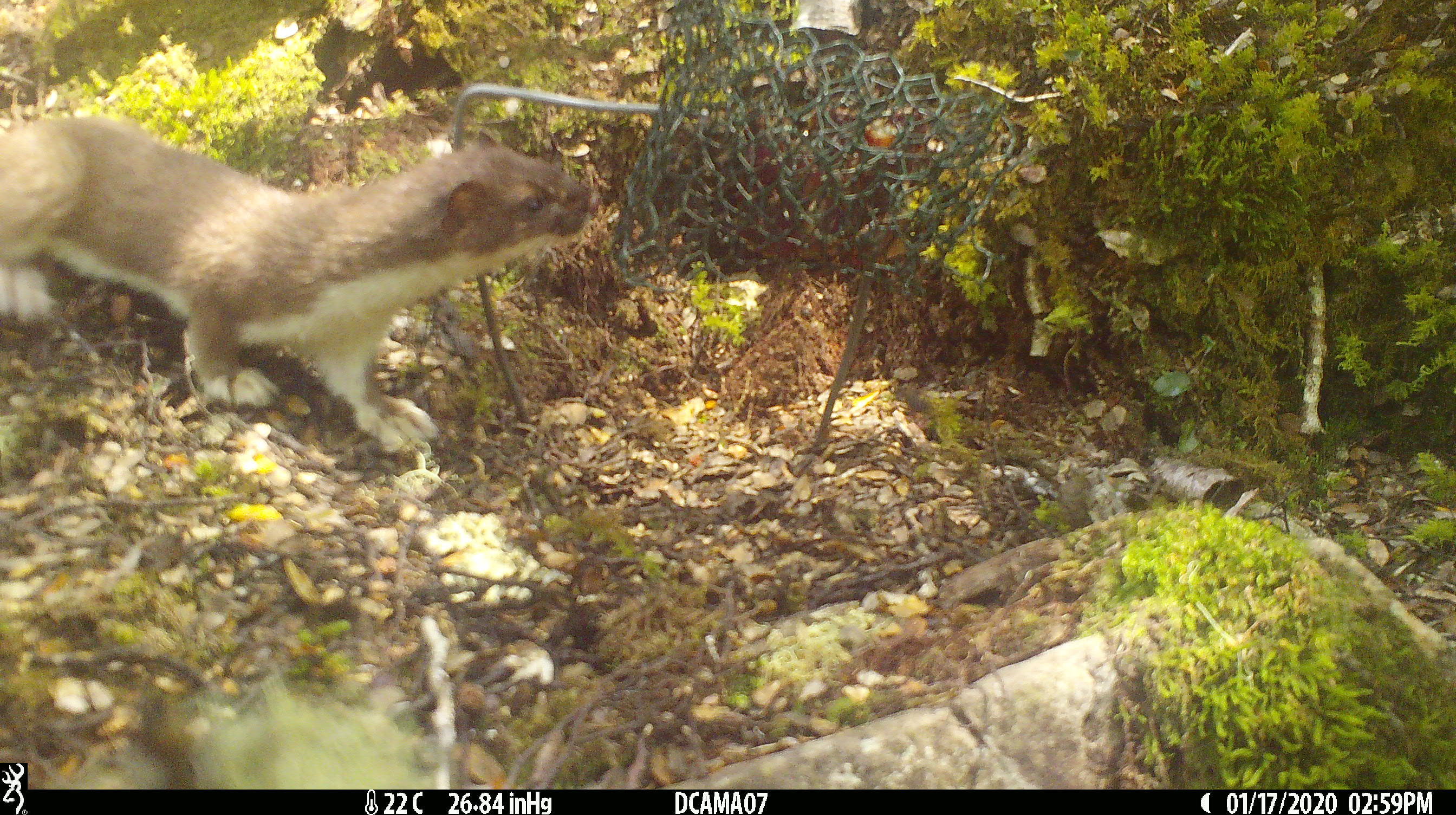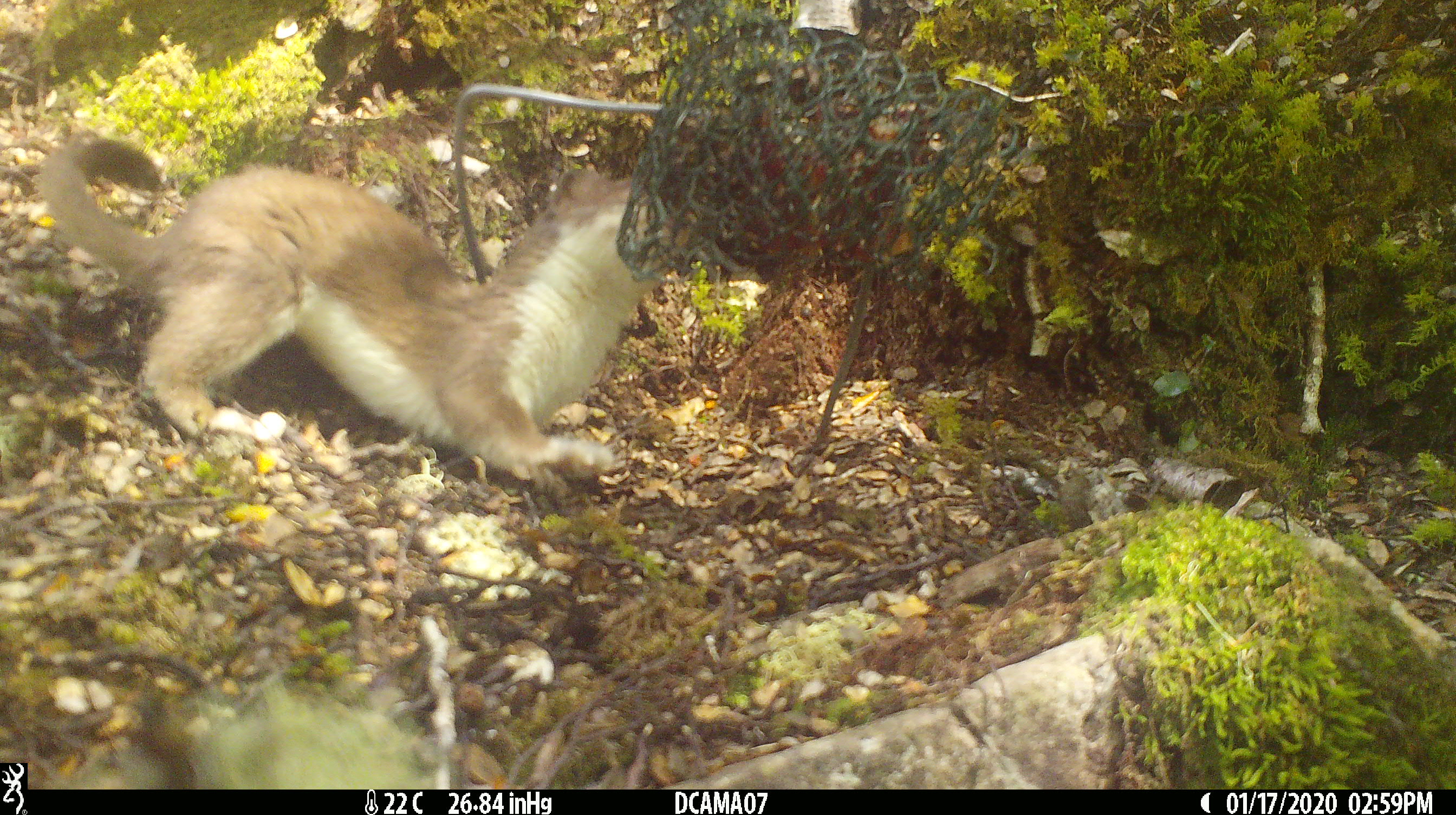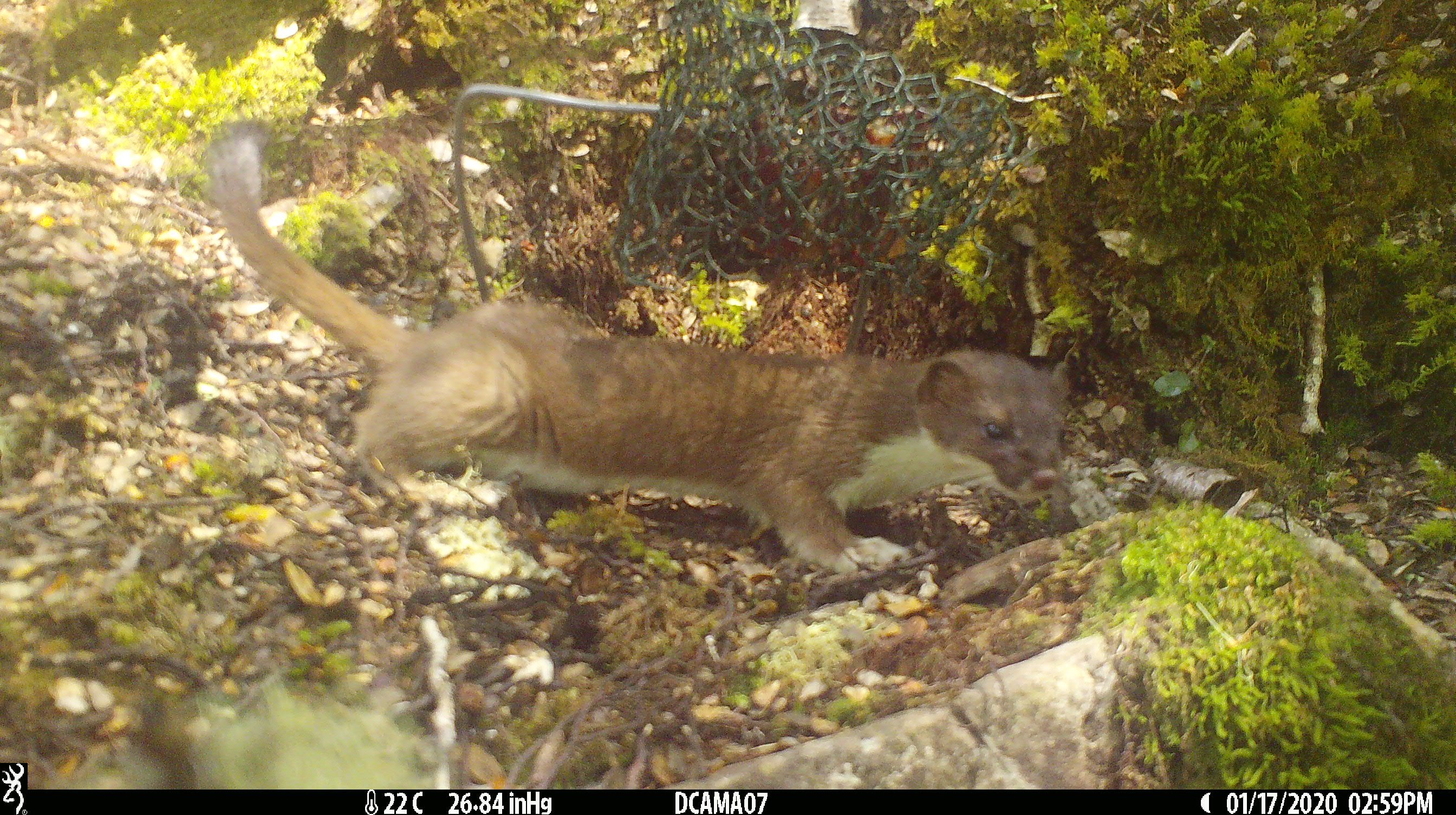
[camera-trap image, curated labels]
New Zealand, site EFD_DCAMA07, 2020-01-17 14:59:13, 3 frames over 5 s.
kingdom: Animalia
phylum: Chordata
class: Mammalia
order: Carnivora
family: Mustelidae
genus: Mustela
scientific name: Mustela erminea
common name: stoat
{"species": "stoat (Mustela erminea)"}